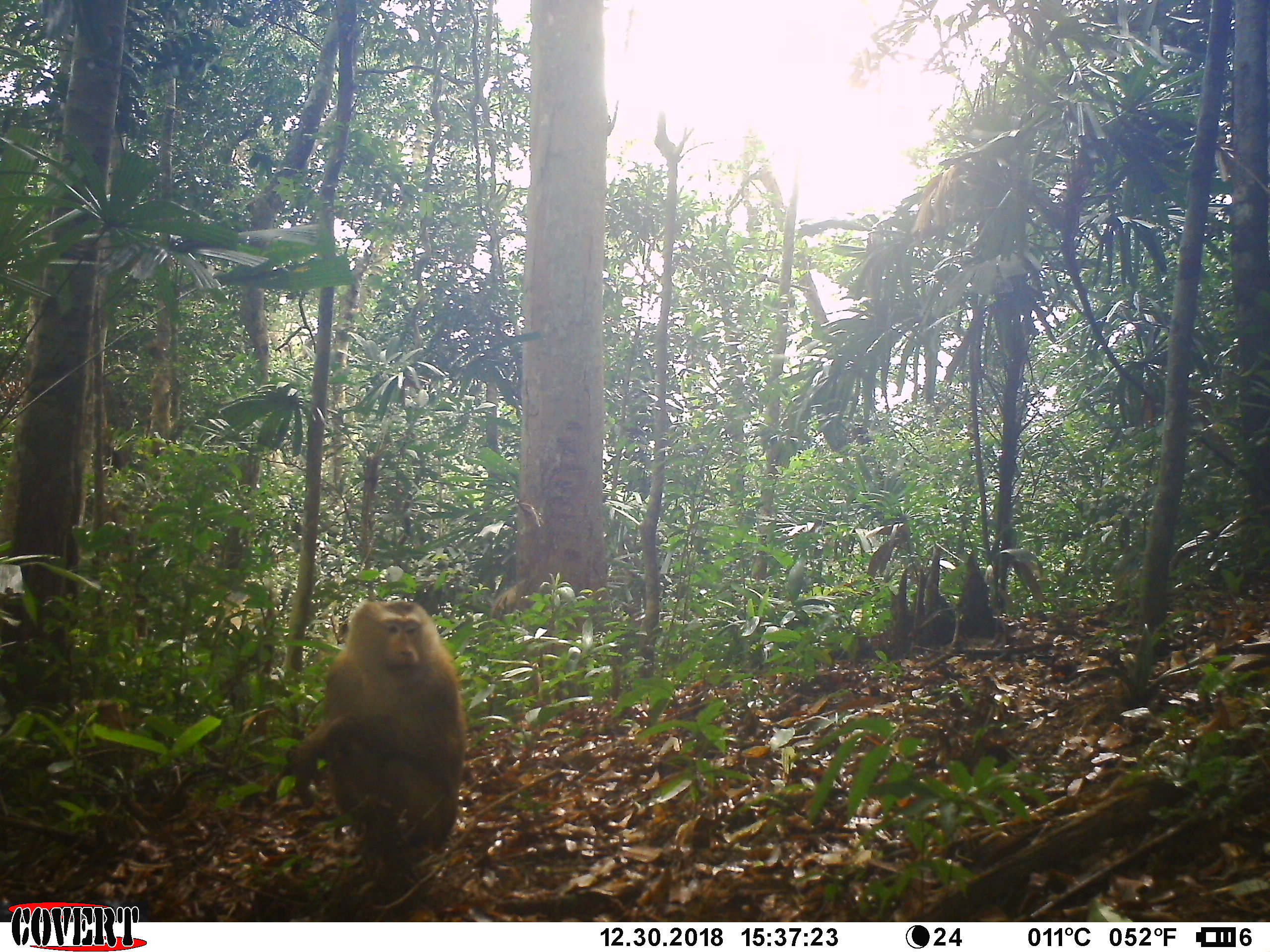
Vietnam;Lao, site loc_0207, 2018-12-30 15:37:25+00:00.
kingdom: Animalia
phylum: Chordata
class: Mammalia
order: Primates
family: Cercopithecidae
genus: Macaca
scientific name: Macaca nemestrina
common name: pig-tailed macaque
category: pig tailed macaque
Pig tailed macaque (pig-tailed macaque) (Macaca nemestrina). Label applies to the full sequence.